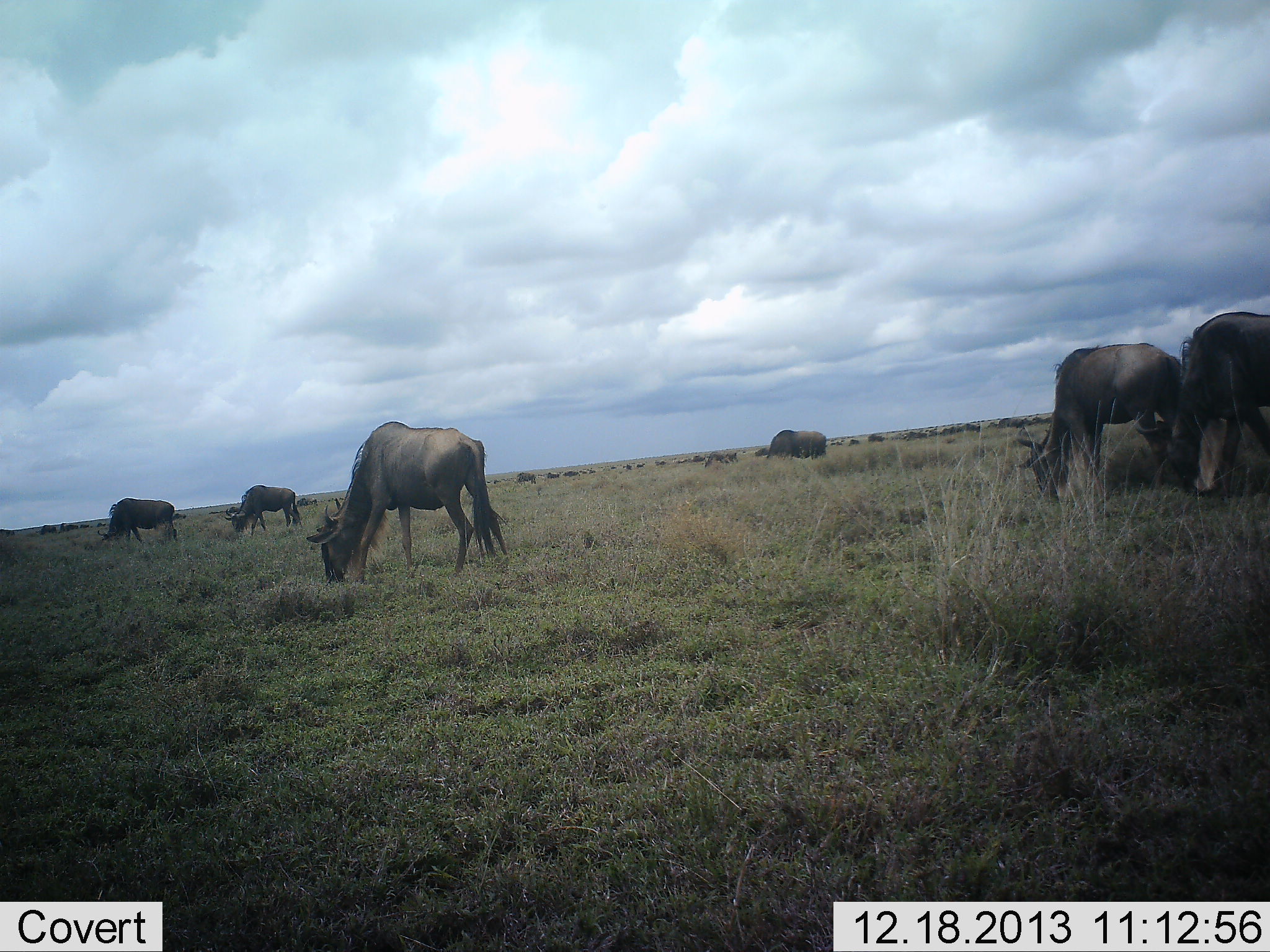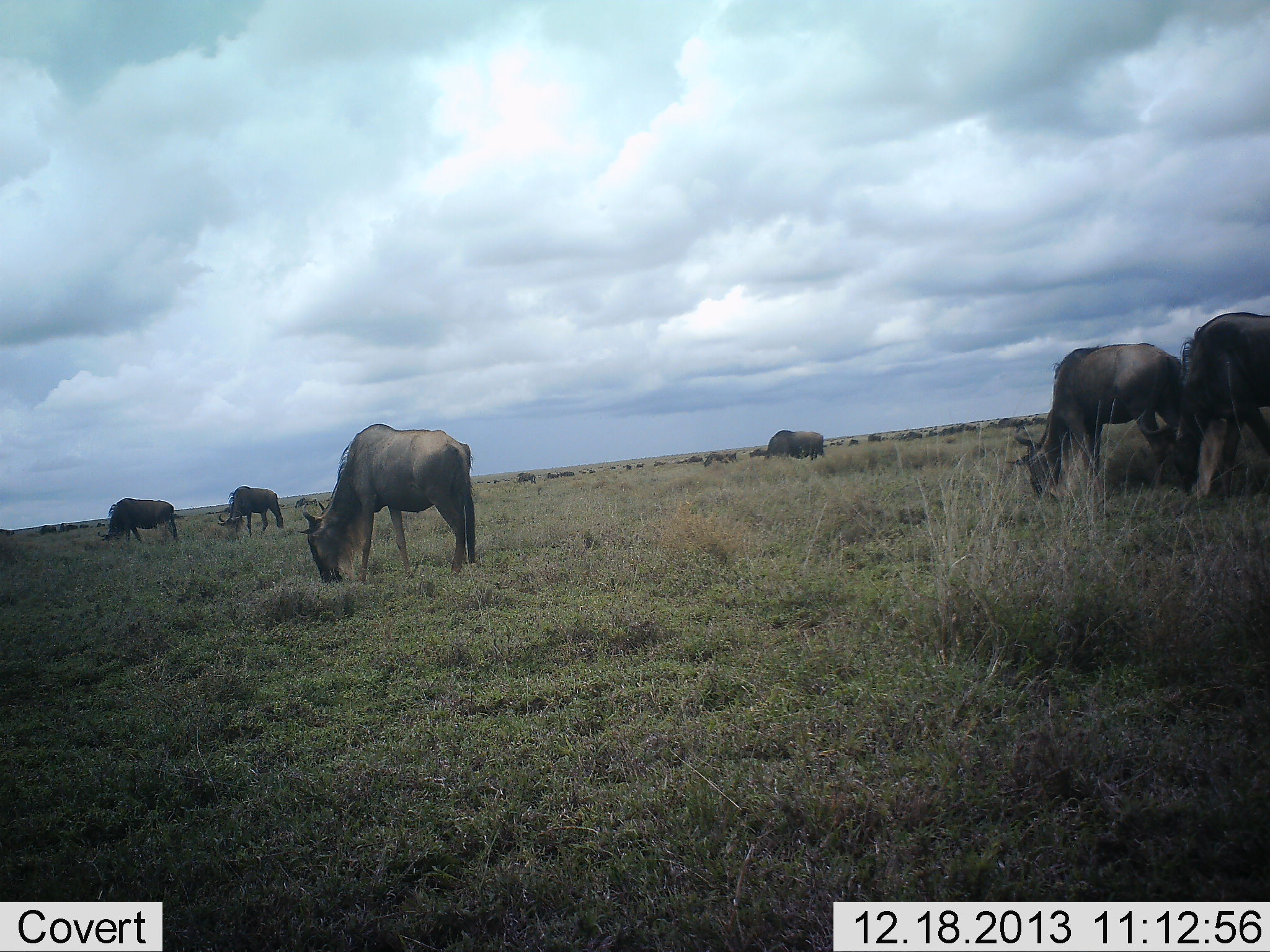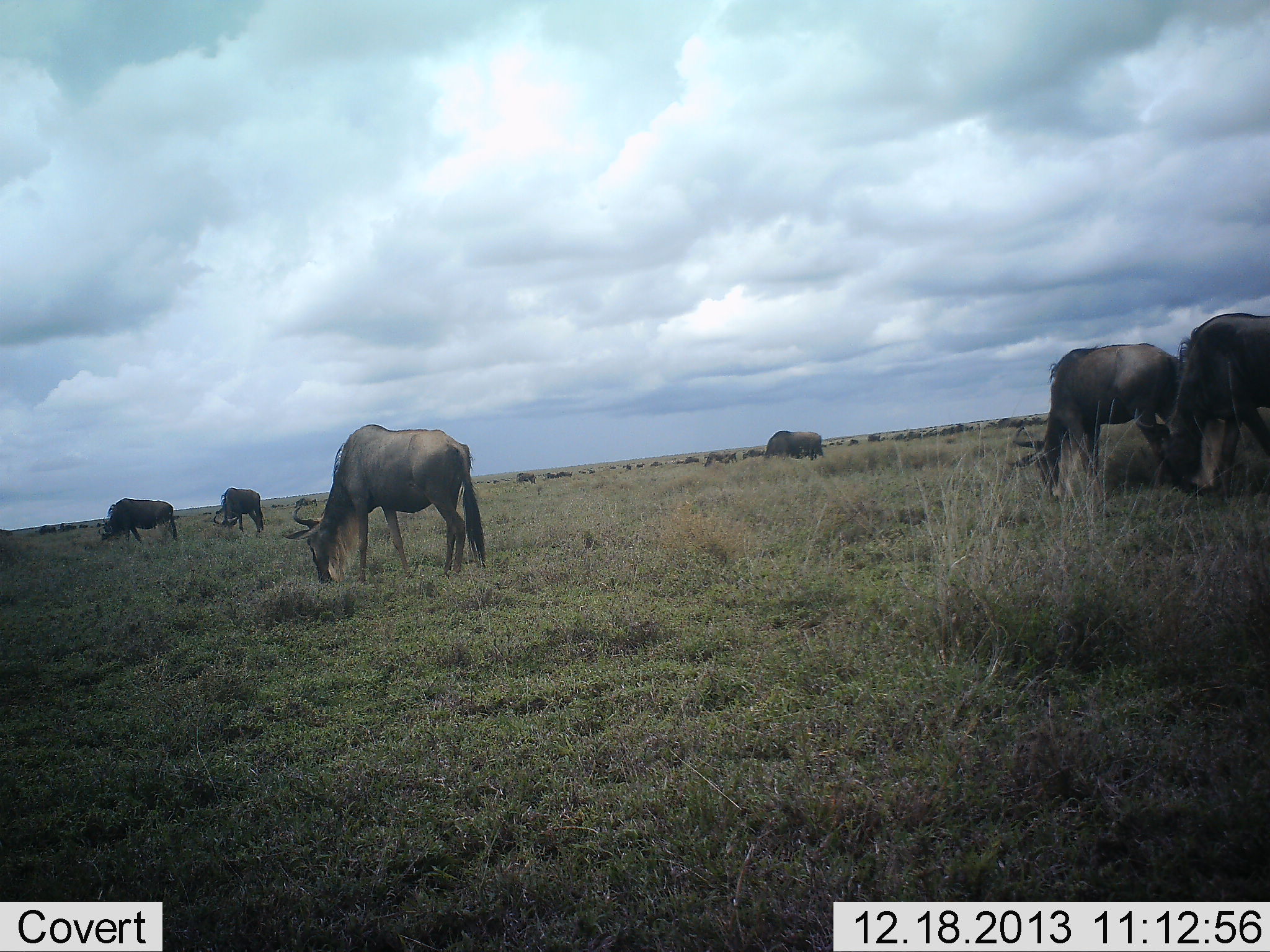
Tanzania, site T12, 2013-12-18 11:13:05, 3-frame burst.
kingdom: Animalia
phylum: Chordata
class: Mammalia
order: Artiodactyla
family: Bovidae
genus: Connochaetes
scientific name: Connochaetes taurinus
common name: blue wildebeest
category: wildebeest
Wildebeest (blue wildebeest) (Connochaetes taurinus), count 7. Behavior (volunteer vote fractions): standing 20%, resting 0%, moving 0%, interacting 0%. Young present (vote fraction): 0%. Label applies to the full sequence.